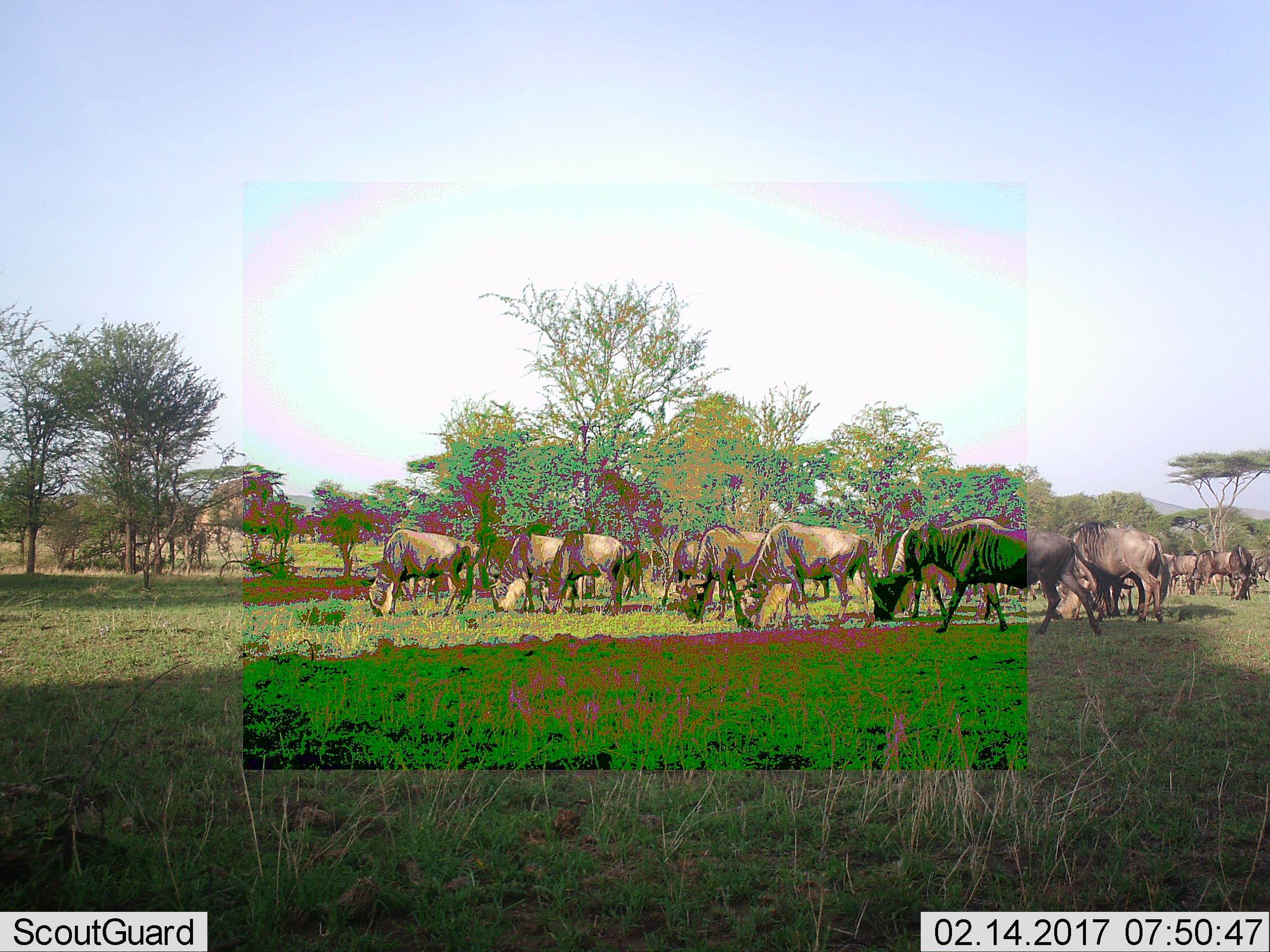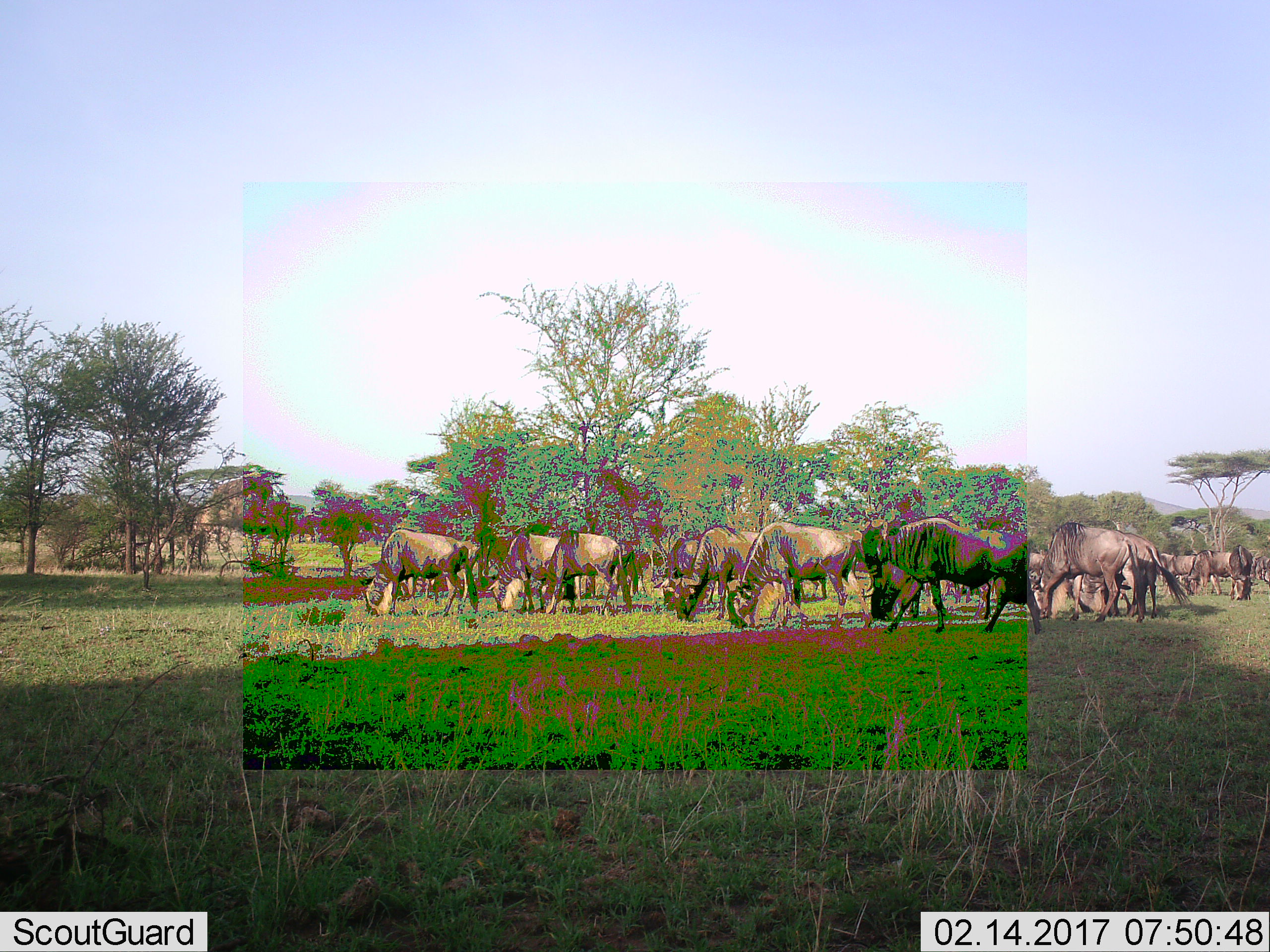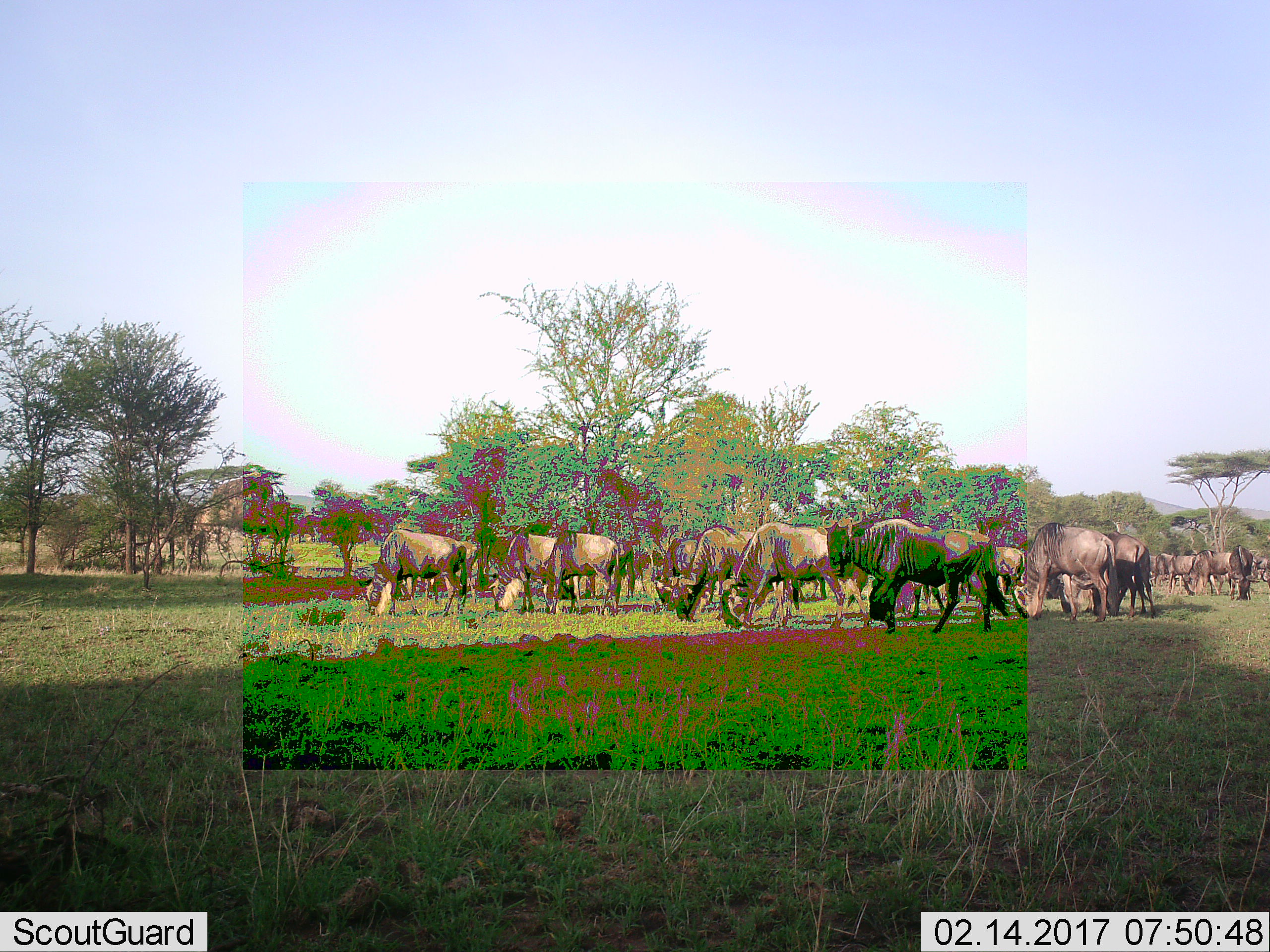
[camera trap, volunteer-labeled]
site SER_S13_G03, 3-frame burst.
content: unidentified animal